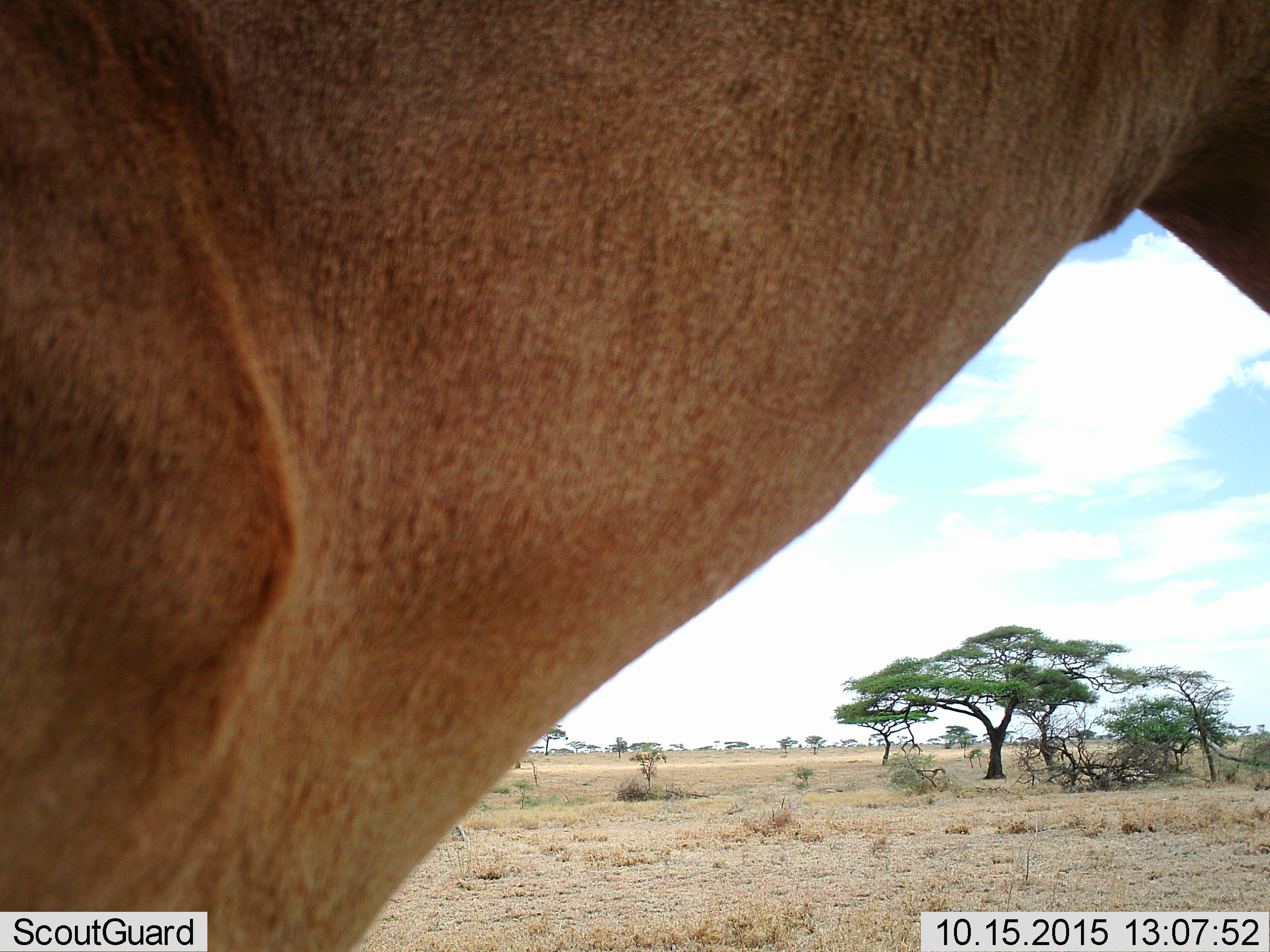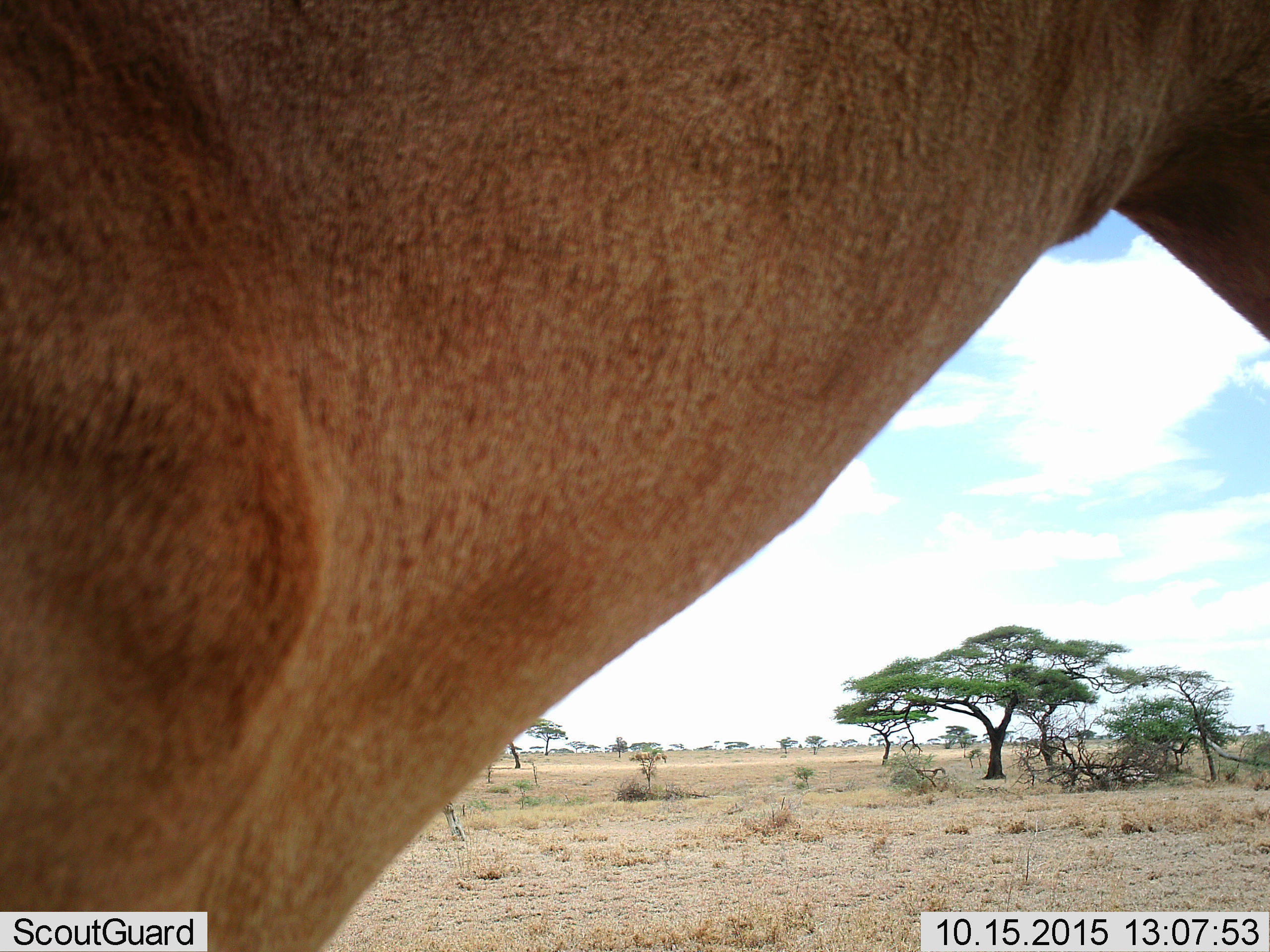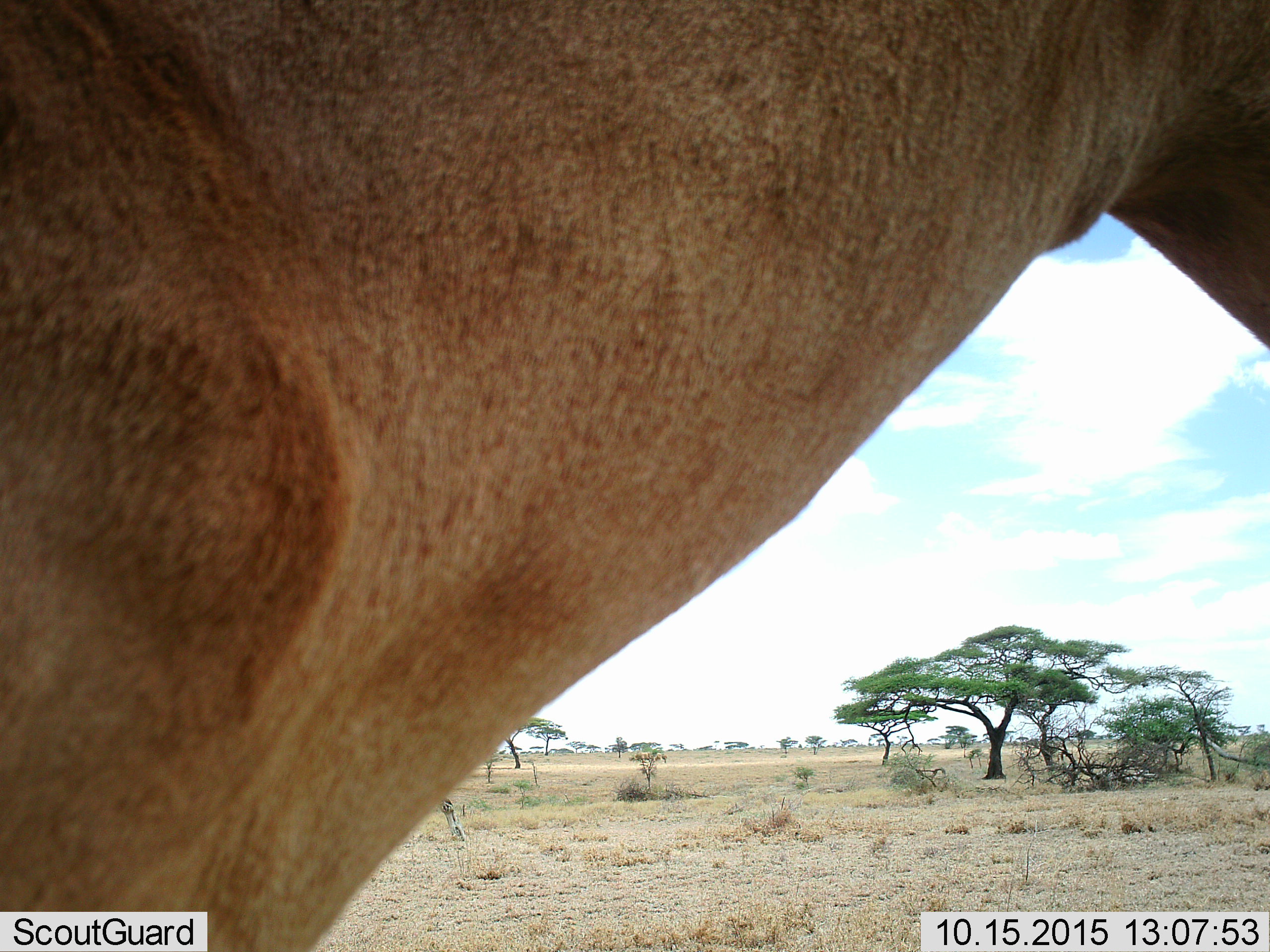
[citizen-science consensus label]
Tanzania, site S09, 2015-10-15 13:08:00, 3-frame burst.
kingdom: Animalia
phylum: Chordata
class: Mammalia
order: Artiodactyla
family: Bovidae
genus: Alcelaphus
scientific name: Alcelaphus buselaphus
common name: hartebeest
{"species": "hartebeest (Alcelaphus buselaphus)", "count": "1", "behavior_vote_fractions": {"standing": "100%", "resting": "0%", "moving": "0%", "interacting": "0%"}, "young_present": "0%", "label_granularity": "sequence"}